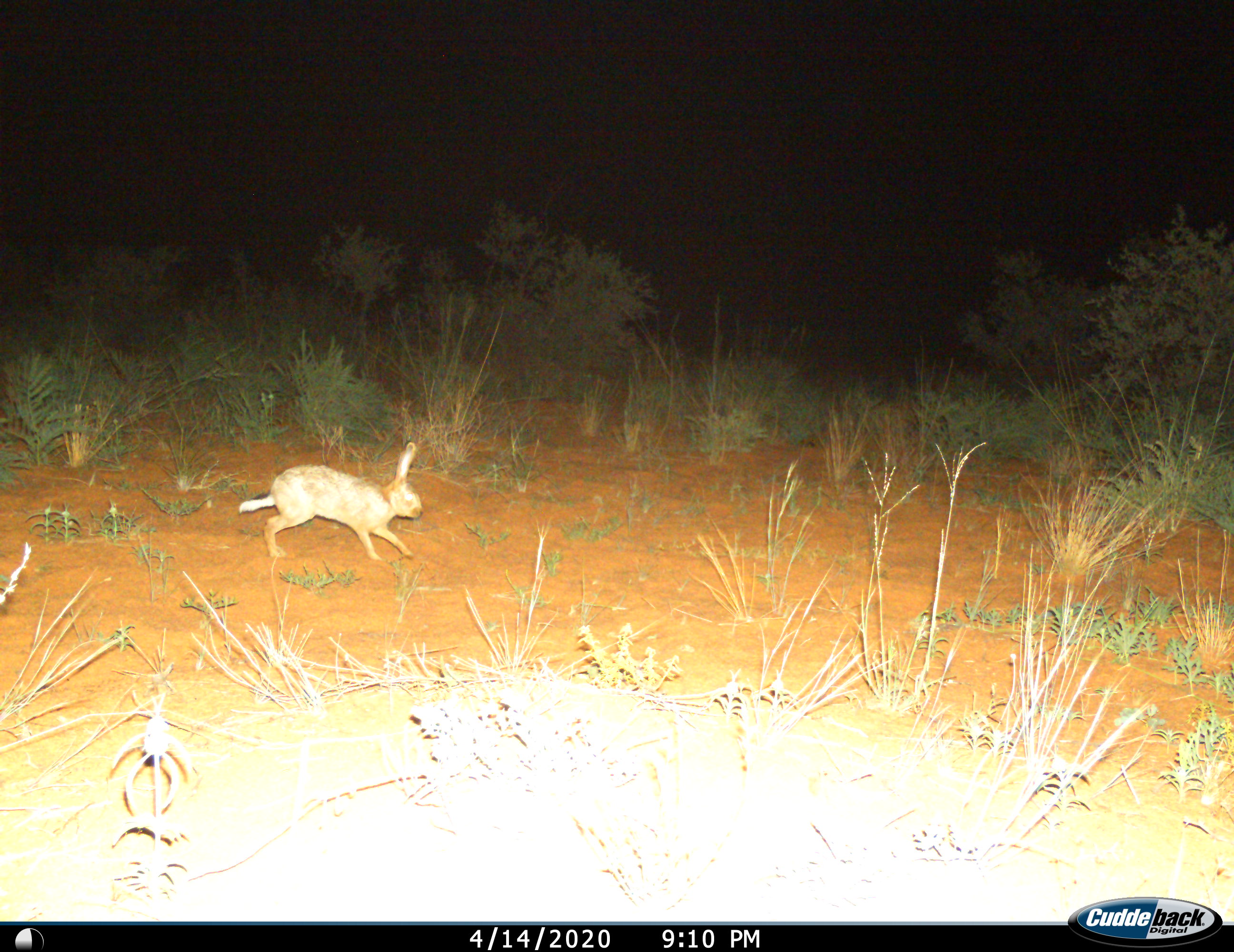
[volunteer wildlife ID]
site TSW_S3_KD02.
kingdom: Animalia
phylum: Chordata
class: Mammalia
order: Lagomorpha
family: Leporidae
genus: Lepus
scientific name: Lepus capensis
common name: cape hare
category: harecape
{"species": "harecape (cape hare) (Lepus capensis)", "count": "1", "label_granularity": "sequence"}